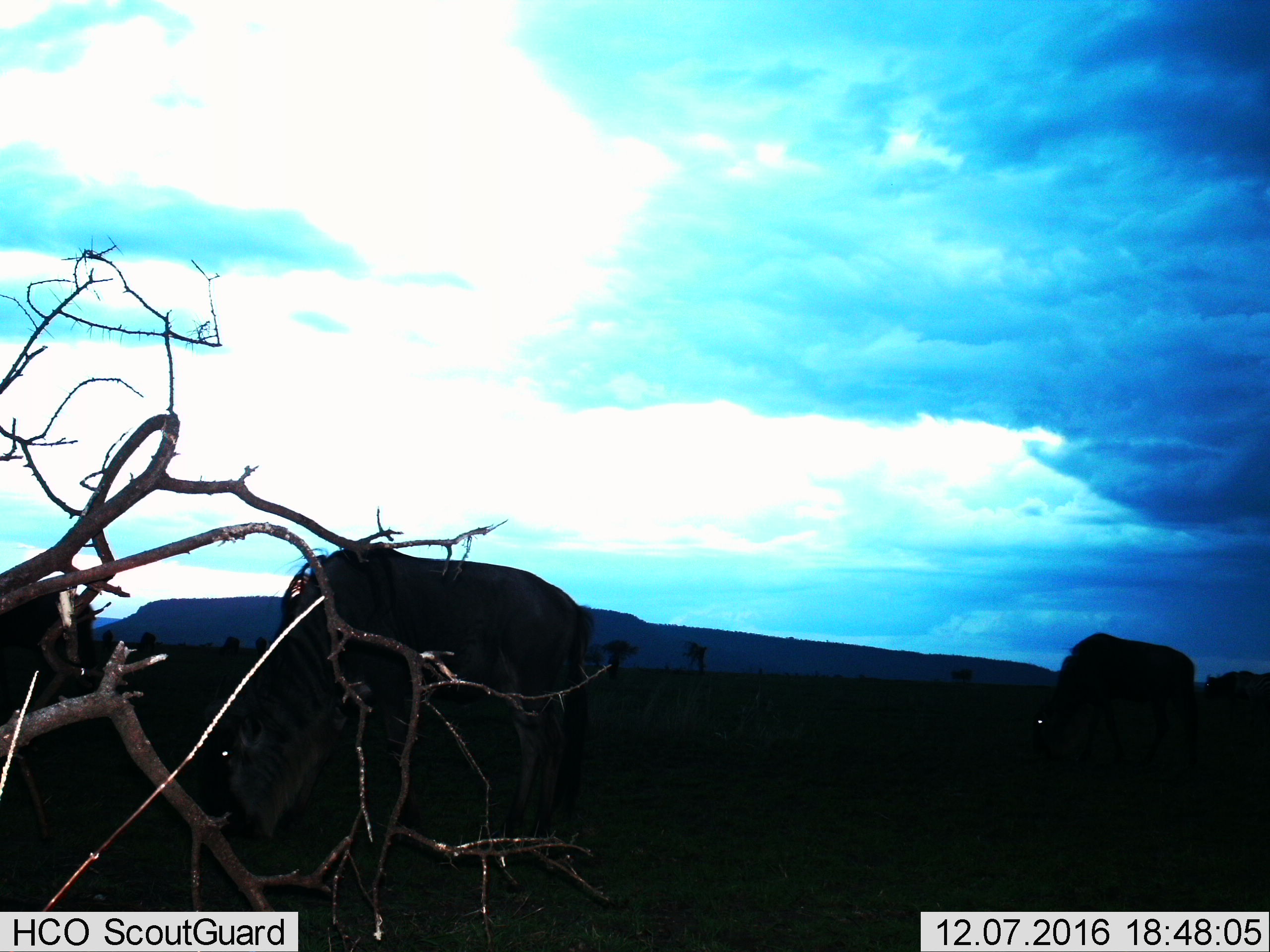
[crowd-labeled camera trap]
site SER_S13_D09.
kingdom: Animalia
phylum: Chordata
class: Mammalia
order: Artiodactyla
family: Bovidae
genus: Connochaetes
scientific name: Connochaetes taurinus taurinus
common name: blue wildebeest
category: wildebeestblue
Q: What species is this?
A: Wildebeestblue (blue wildebeest) (Connochaetes taurinus taurinus).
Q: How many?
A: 4.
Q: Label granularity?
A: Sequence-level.